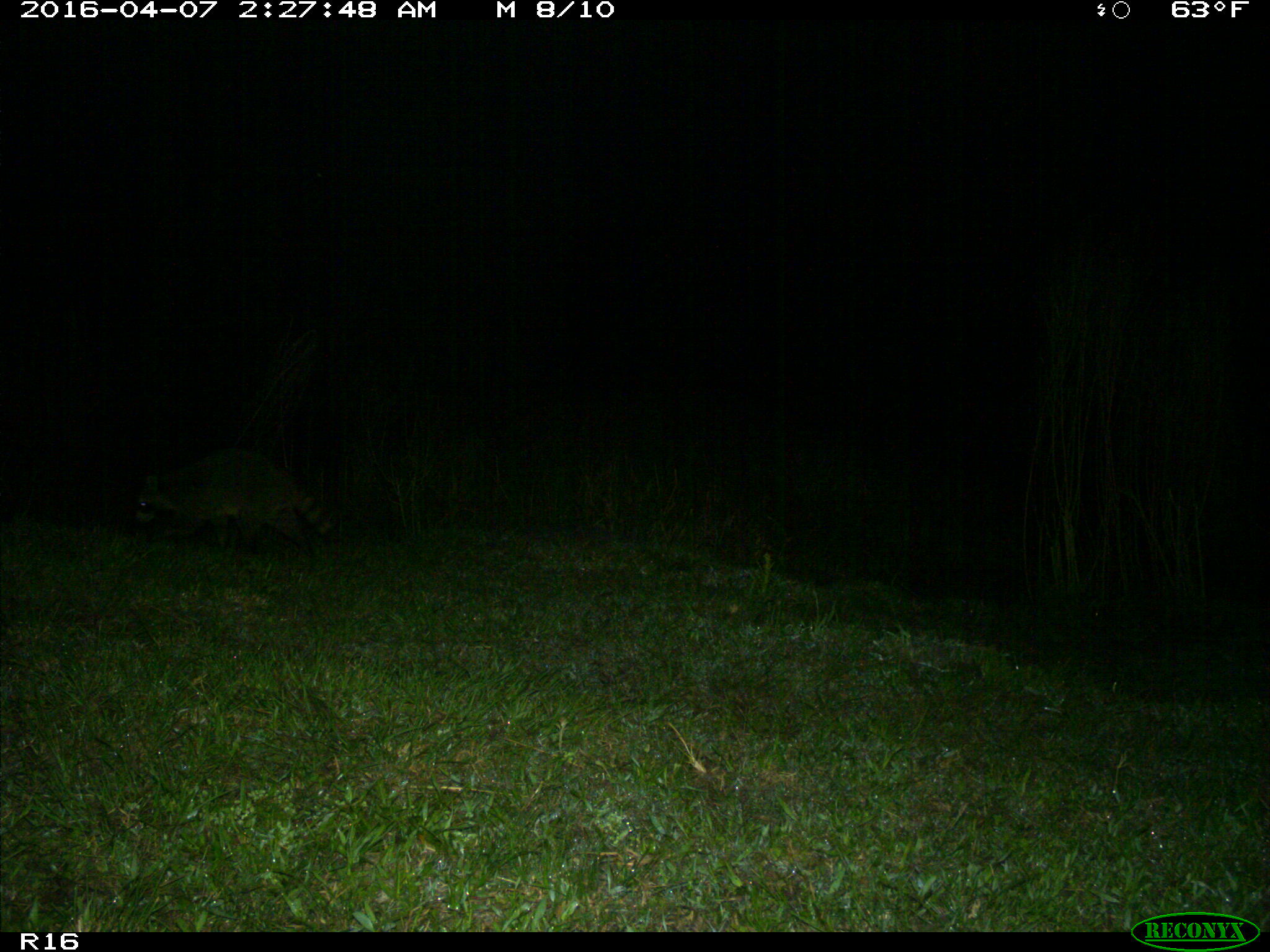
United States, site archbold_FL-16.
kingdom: Animalia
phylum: Chordata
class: Mammalia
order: Carnivora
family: Procyonidae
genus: Procyon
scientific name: Procyon lotor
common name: common raccoon